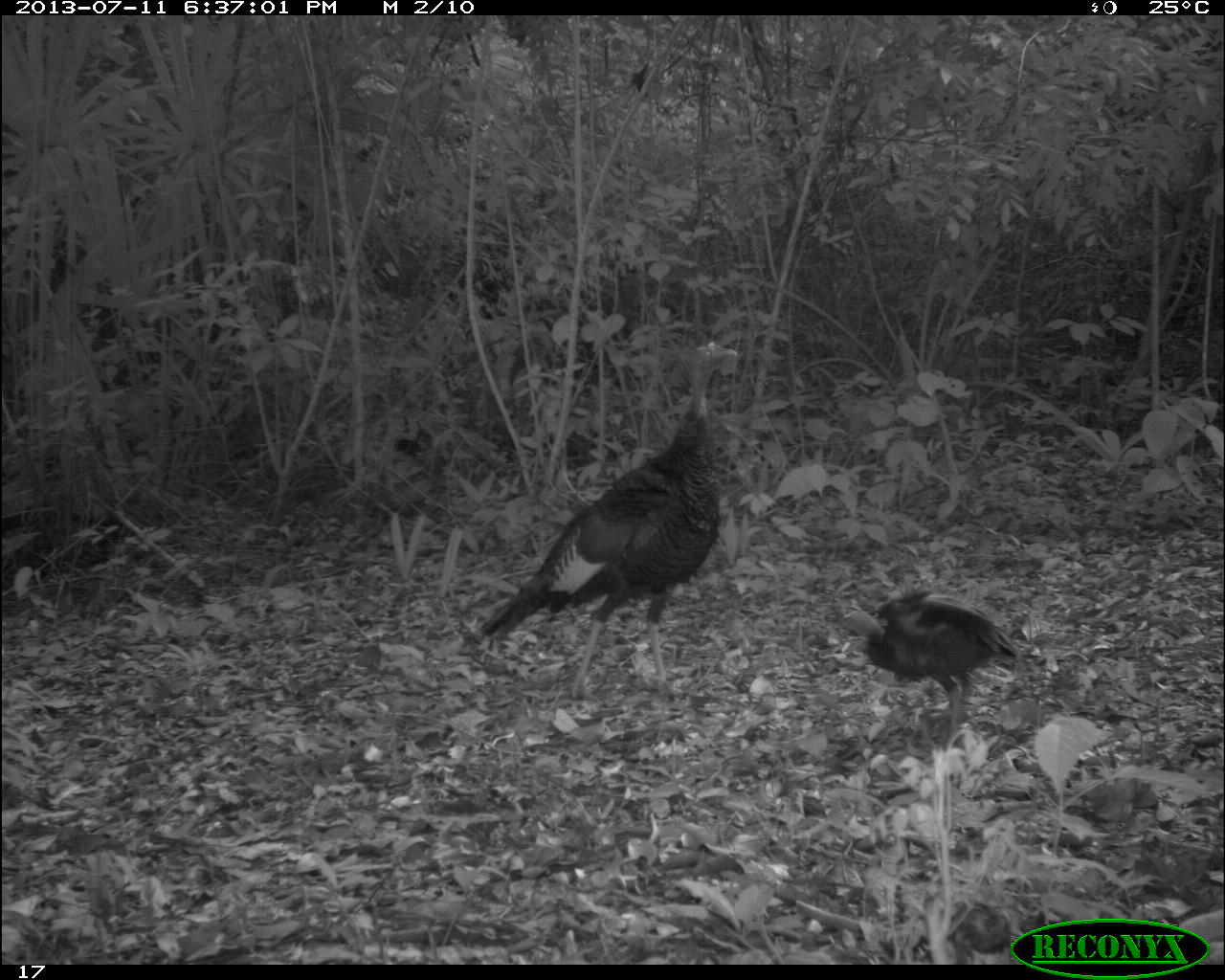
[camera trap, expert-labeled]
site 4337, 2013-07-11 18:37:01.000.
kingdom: Animalia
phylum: Chordata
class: Aves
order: Galliformes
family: Phasianidae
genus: Meleagris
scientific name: Meleagris ocellata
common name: ocellated turkey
Meleagris ocellata (ocellated turkey), count 2.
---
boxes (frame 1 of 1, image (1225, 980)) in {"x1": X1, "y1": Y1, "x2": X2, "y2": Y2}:
meleagris ocellata: {"x1": 477, "y1": 340, "x2": 740, "y2": 706}; {"x1": 828, "y1": 578, "x2": 1041, "y2": 744}